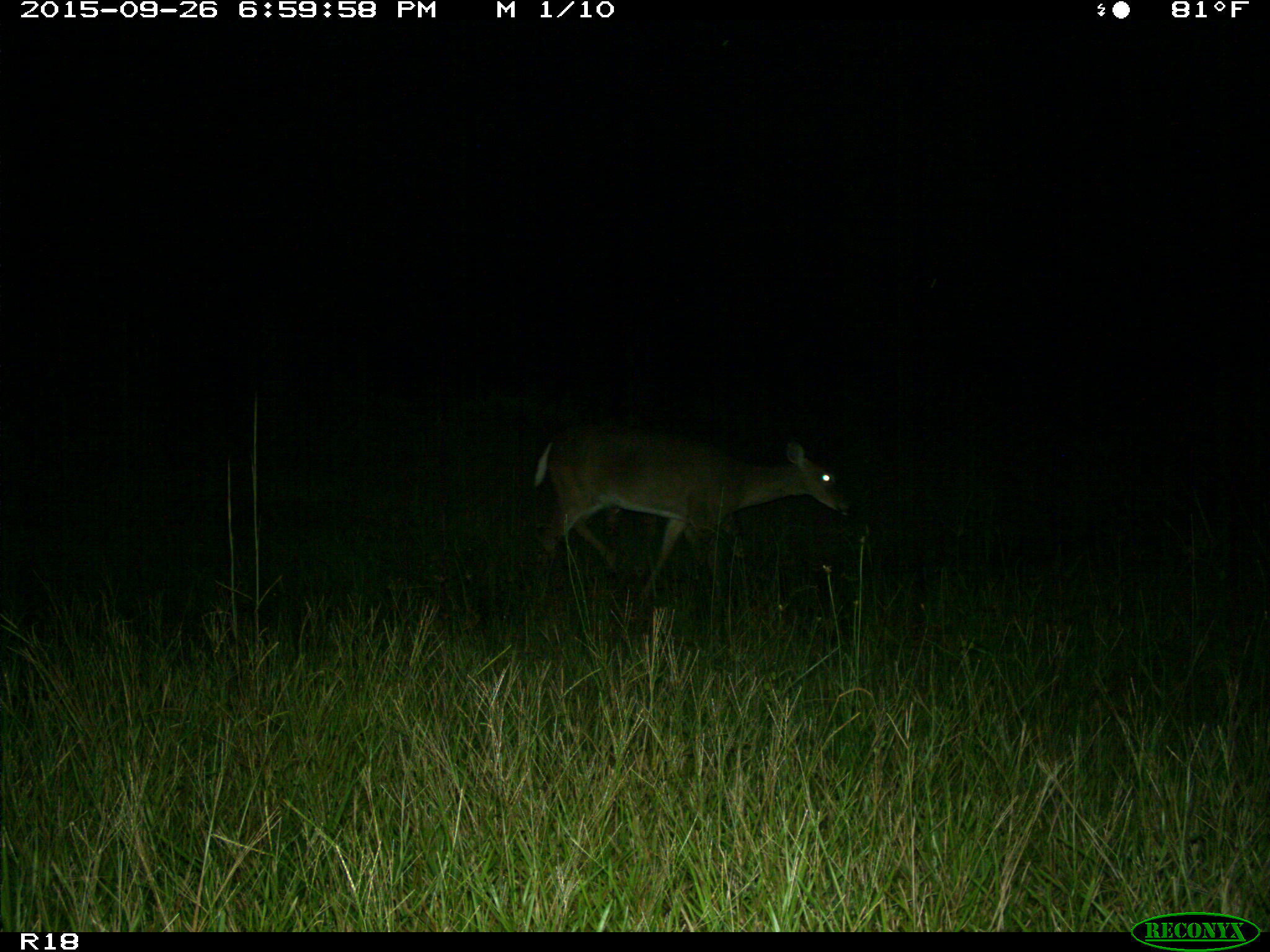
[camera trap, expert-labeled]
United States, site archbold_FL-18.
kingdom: Animalia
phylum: Chordata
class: Mammalia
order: Artiodactyla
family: Cervidae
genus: Odocoileus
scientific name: Odocoileus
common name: deer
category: unidentified deer